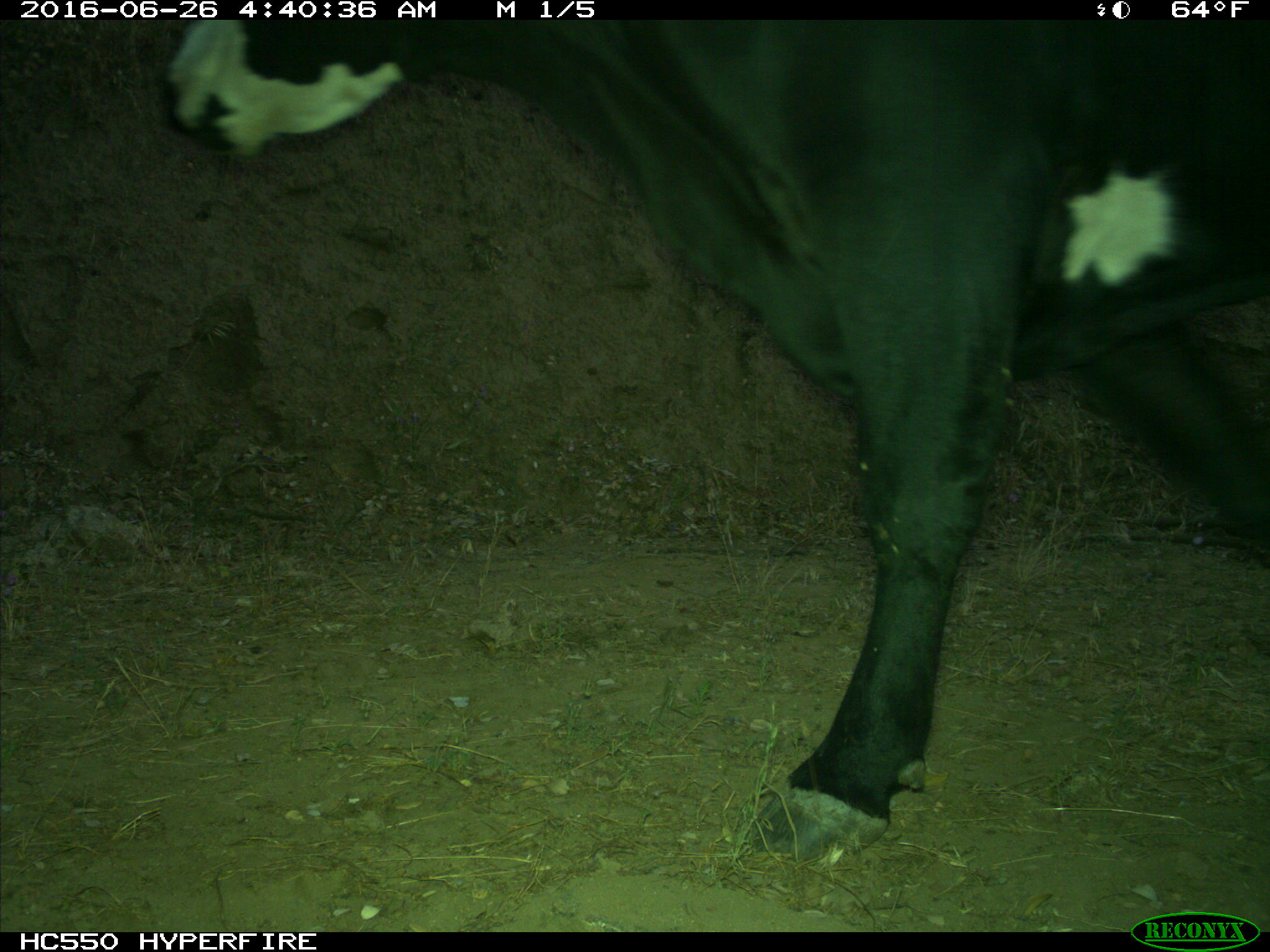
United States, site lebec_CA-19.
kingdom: Animalia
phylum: Chordata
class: Mammalia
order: Artiodactyla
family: Bovidae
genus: Bos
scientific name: Bos taurus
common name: domestic cow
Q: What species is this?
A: Bos taurus (domestic cow).